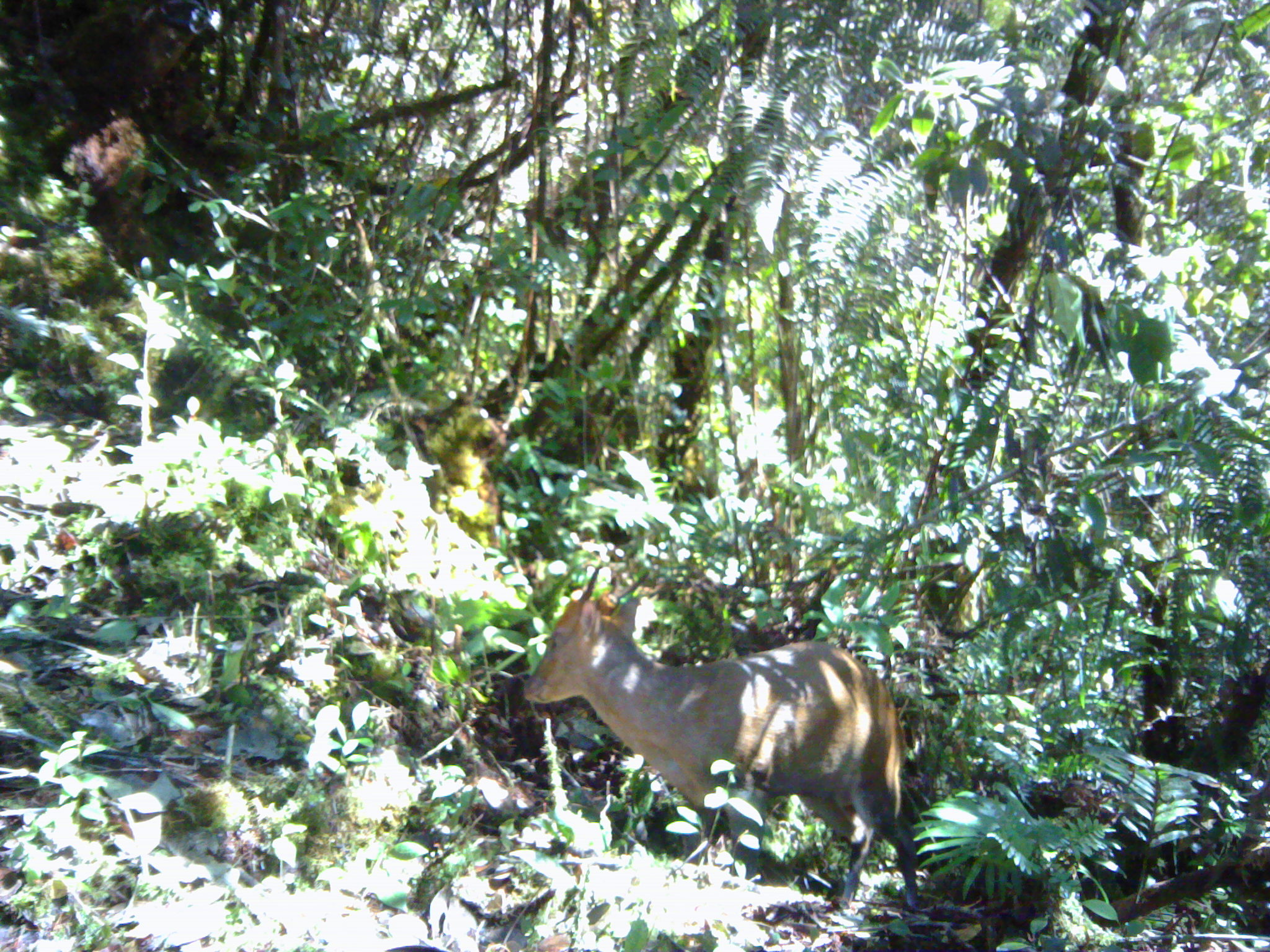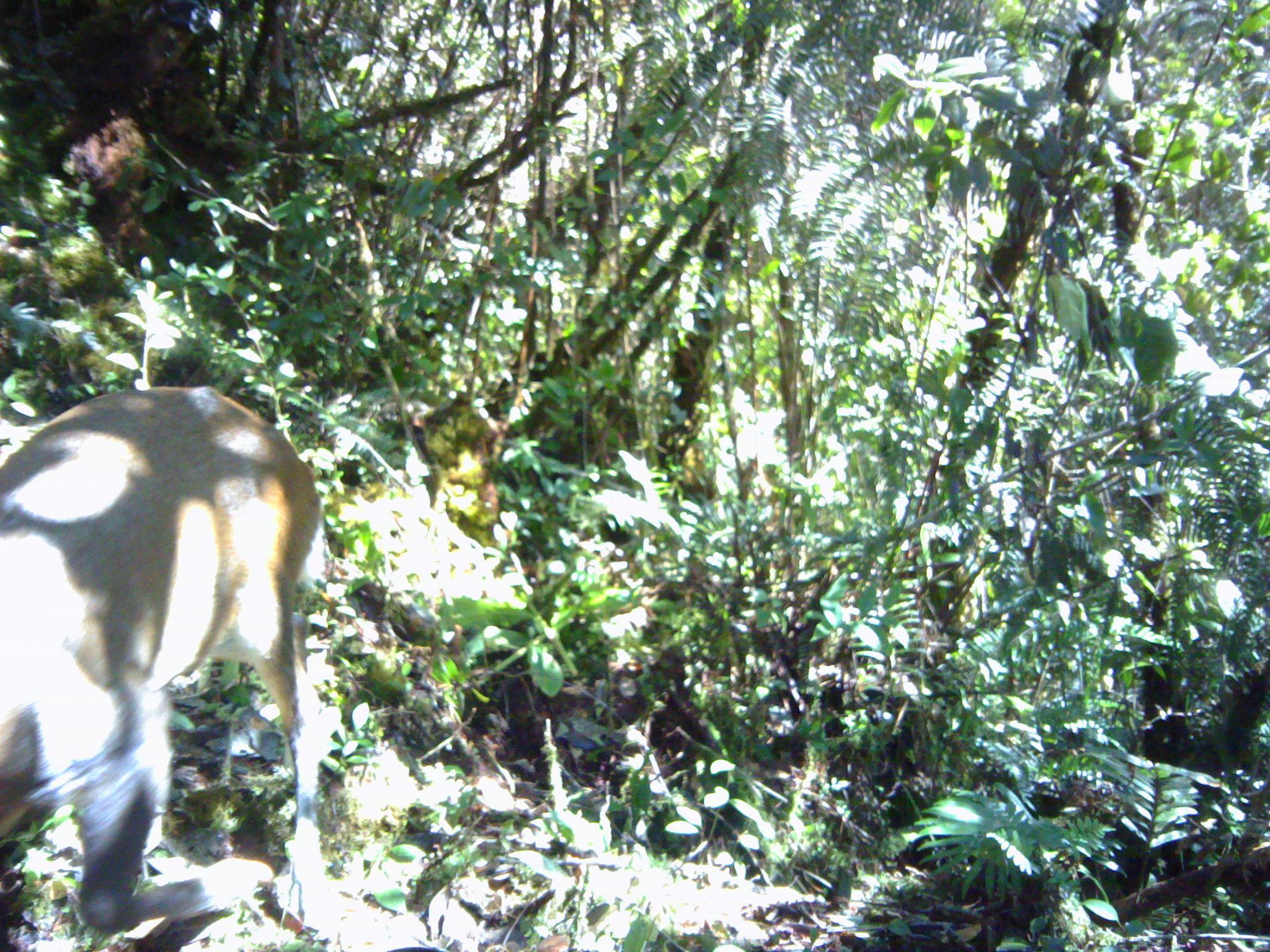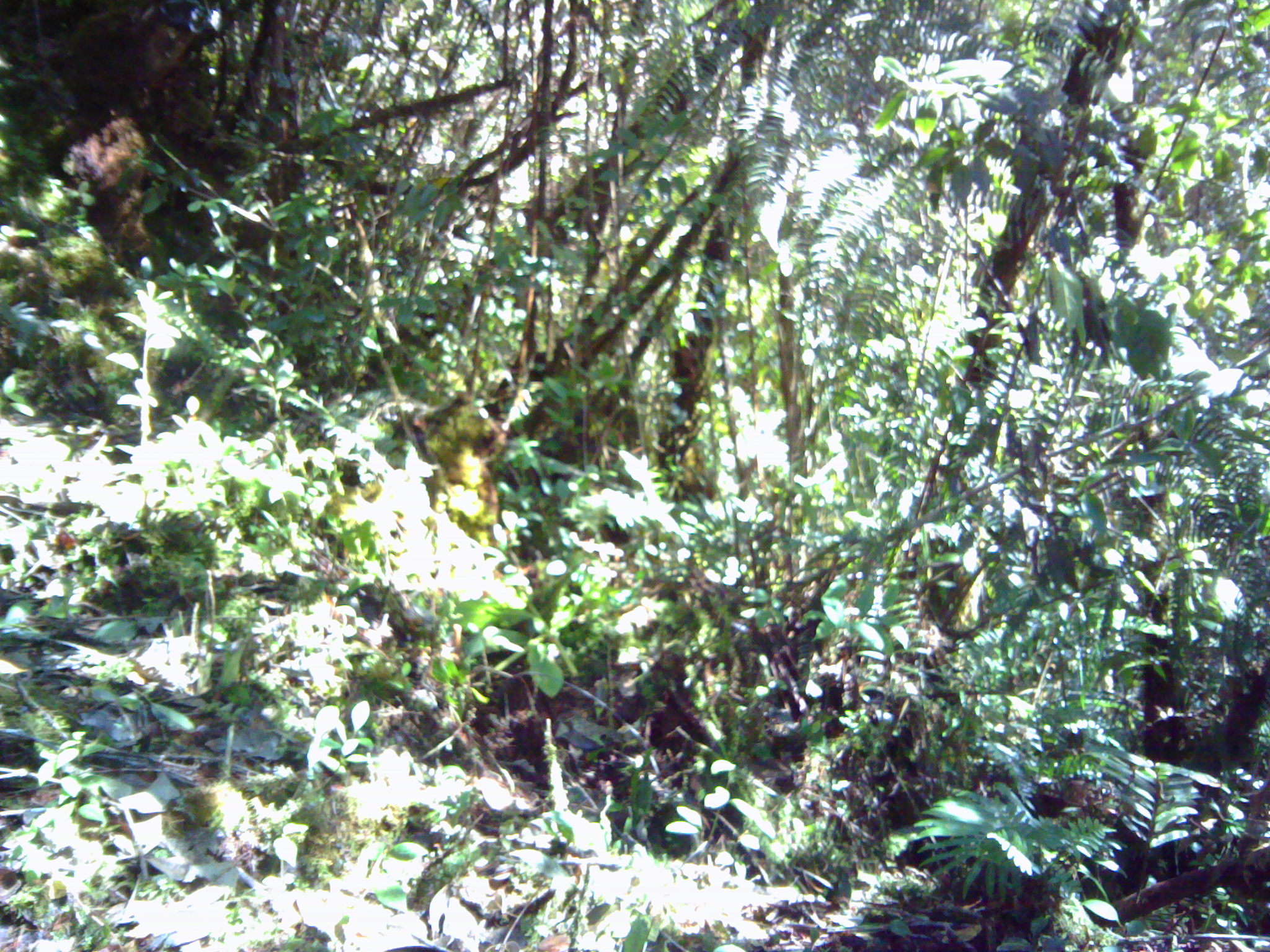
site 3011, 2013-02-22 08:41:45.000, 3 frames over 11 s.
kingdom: Animalia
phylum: Chordata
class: Mammalia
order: Artiodactyla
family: Cervidae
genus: Muntiacus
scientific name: Muntiacus muntjak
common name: southern red muntjac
Muntiacus muntjak (southern red muntjac), count 1.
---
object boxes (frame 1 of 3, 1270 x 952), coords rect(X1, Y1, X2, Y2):
muntiacus muntjak: rect(522, 557, 921, 908)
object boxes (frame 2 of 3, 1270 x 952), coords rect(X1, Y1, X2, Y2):
muntiacus muntjak: rect(0, 382, 337, 930)